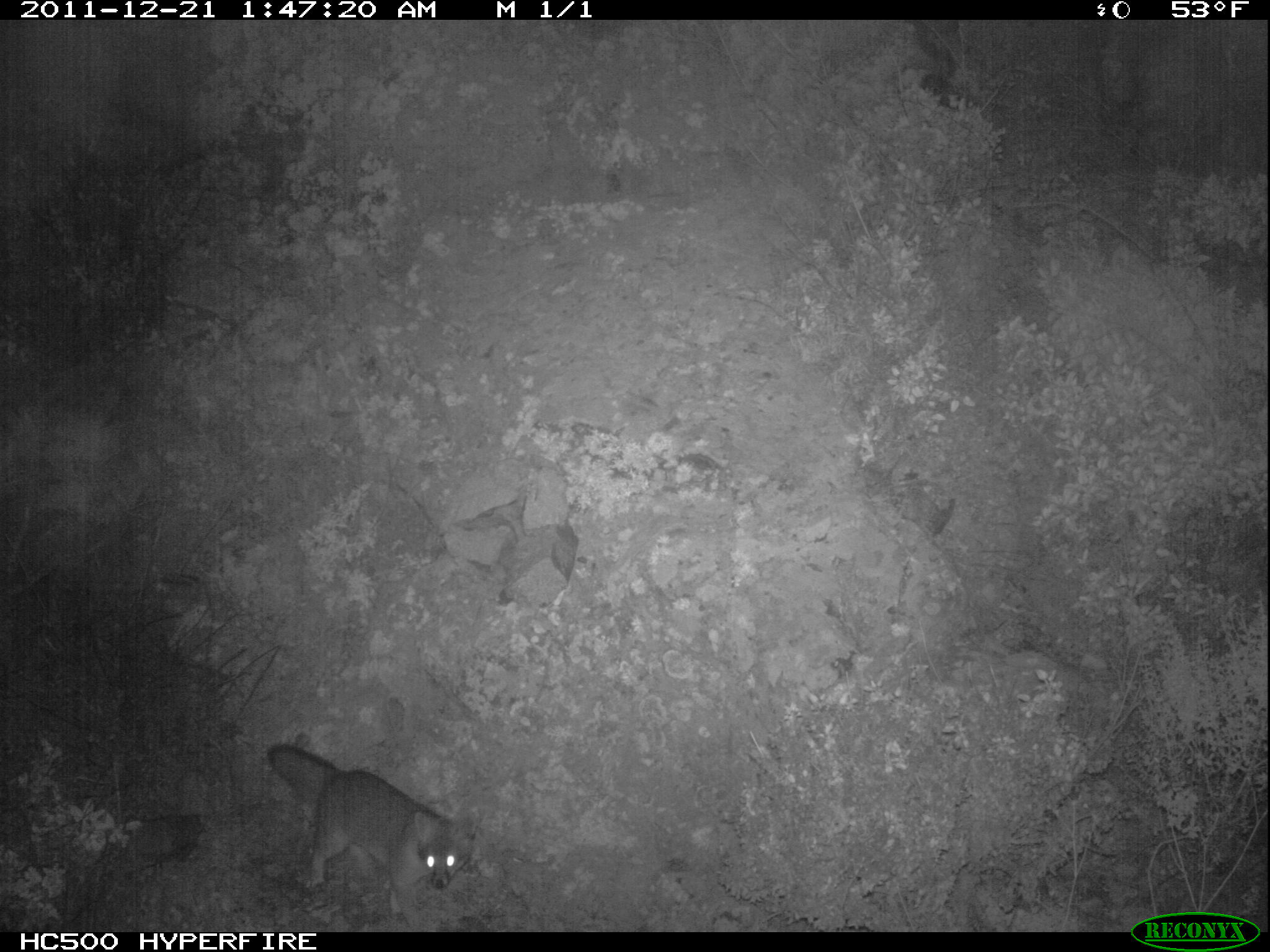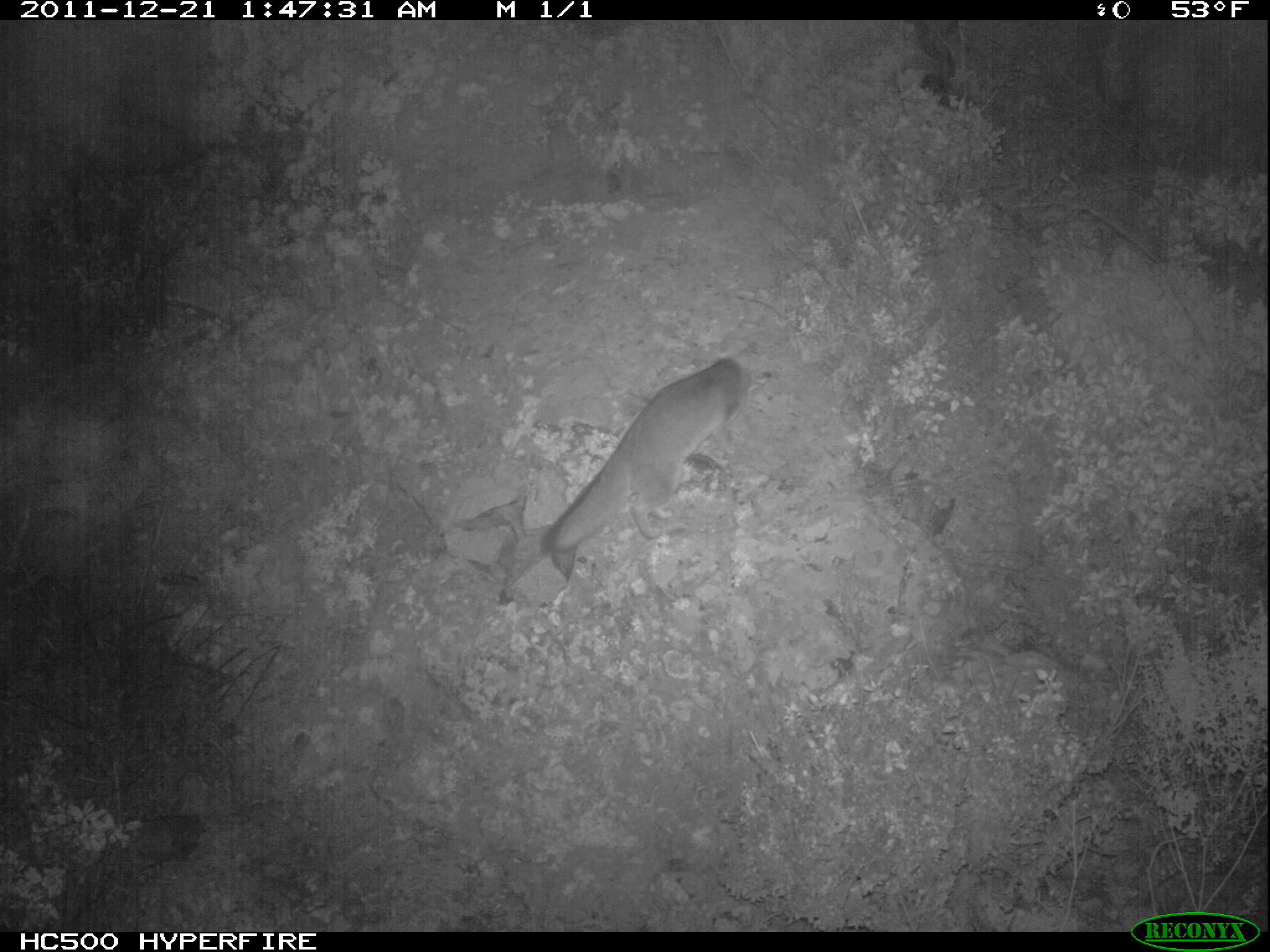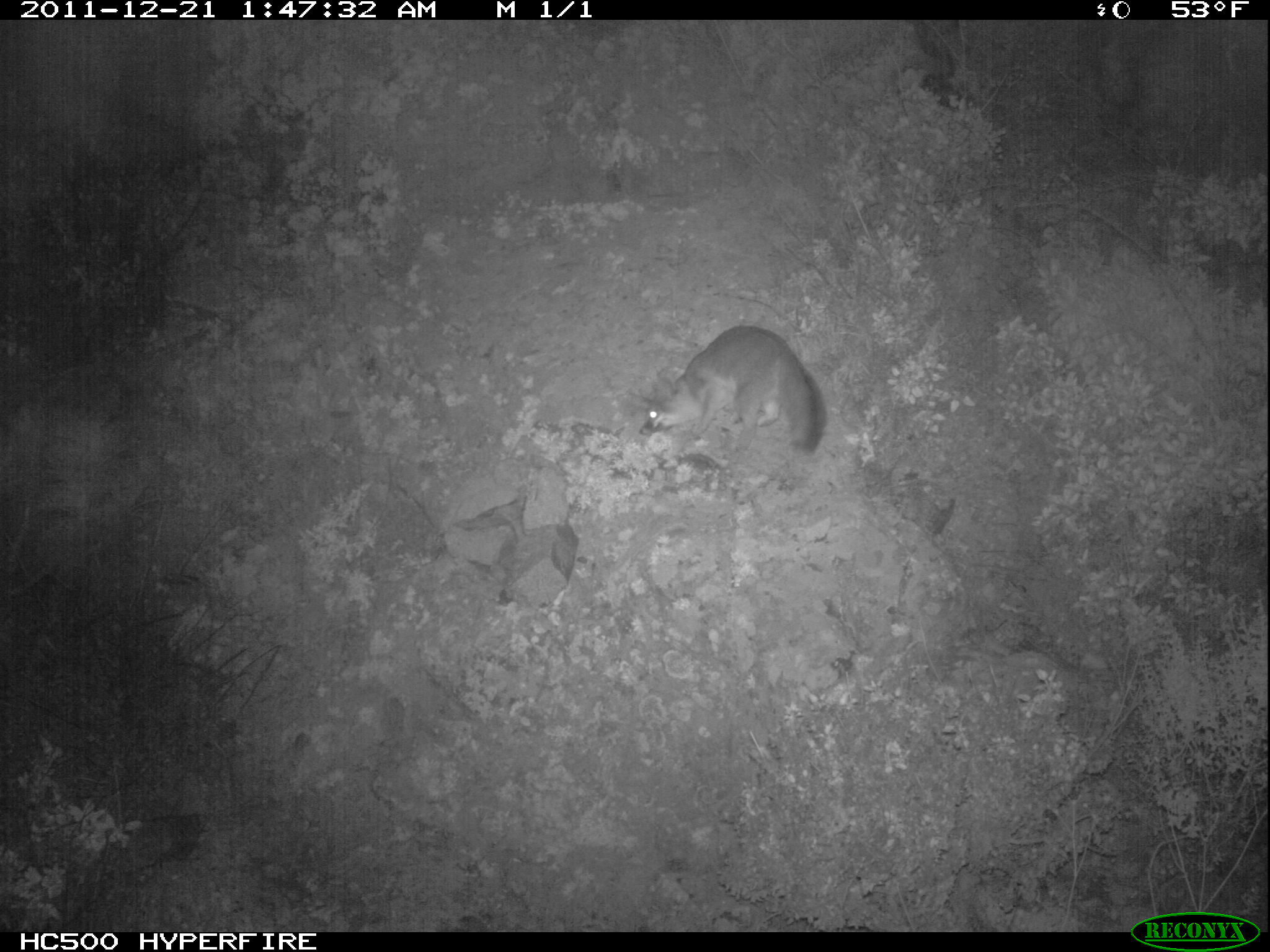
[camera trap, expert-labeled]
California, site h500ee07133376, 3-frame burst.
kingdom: Animalia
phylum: Chordata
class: Mammalia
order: Carnivora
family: Canidae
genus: Urocyon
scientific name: Urocyon littoralis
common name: island fox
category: fox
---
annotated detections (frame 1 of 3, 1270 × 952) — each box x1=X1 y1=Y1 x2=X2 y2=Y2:
fox: x1=268 y1=742 x2=480 y2=928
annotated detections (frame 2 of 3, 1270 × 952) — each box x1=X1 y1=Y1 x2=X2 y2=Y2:
fox: x1=537 y1=355 x2=772 y2=553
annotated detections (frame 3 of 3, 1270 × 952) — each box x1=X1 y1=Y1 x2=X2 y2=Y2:
fox: x1=626 y1=325 x2=827 y2=457